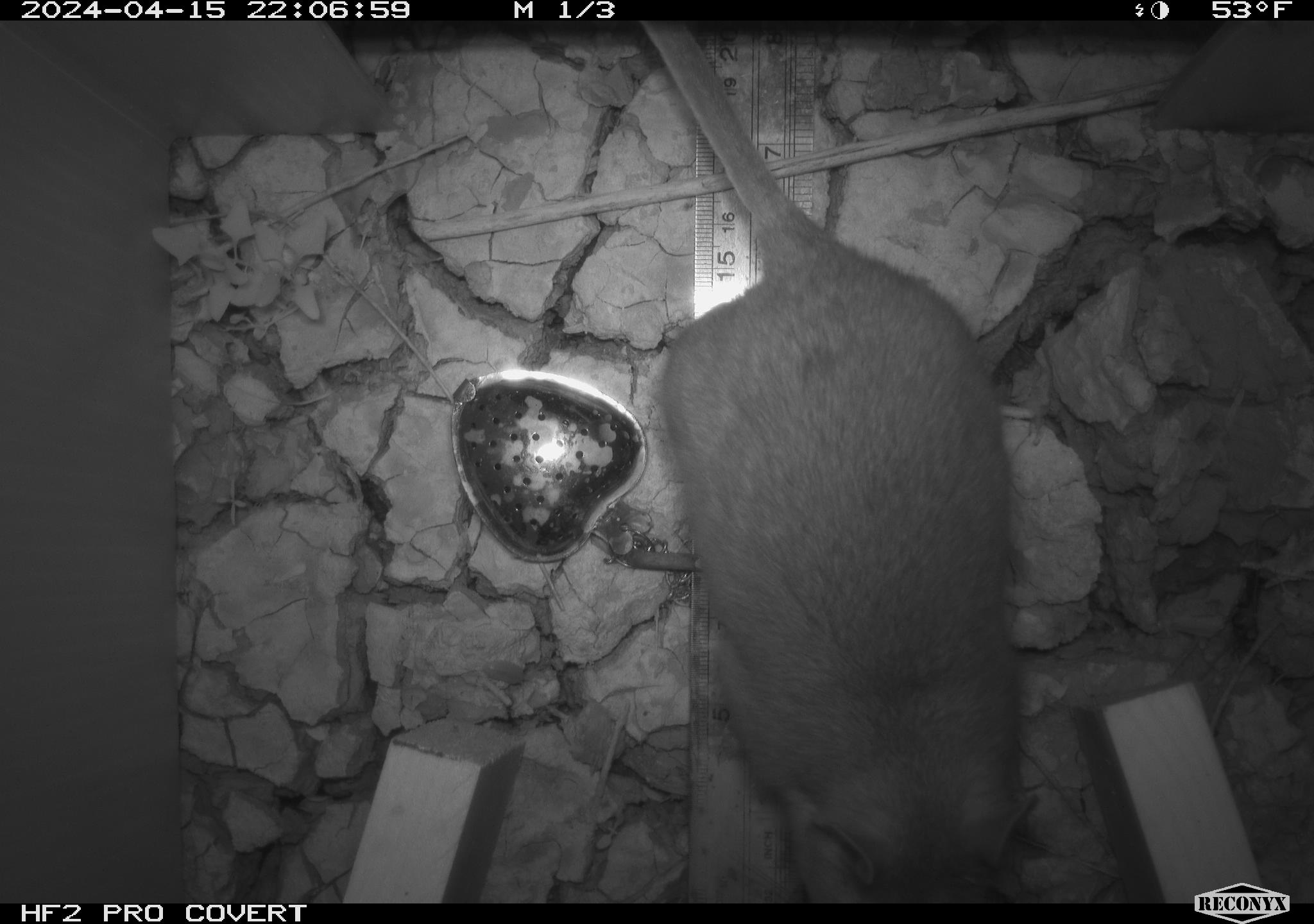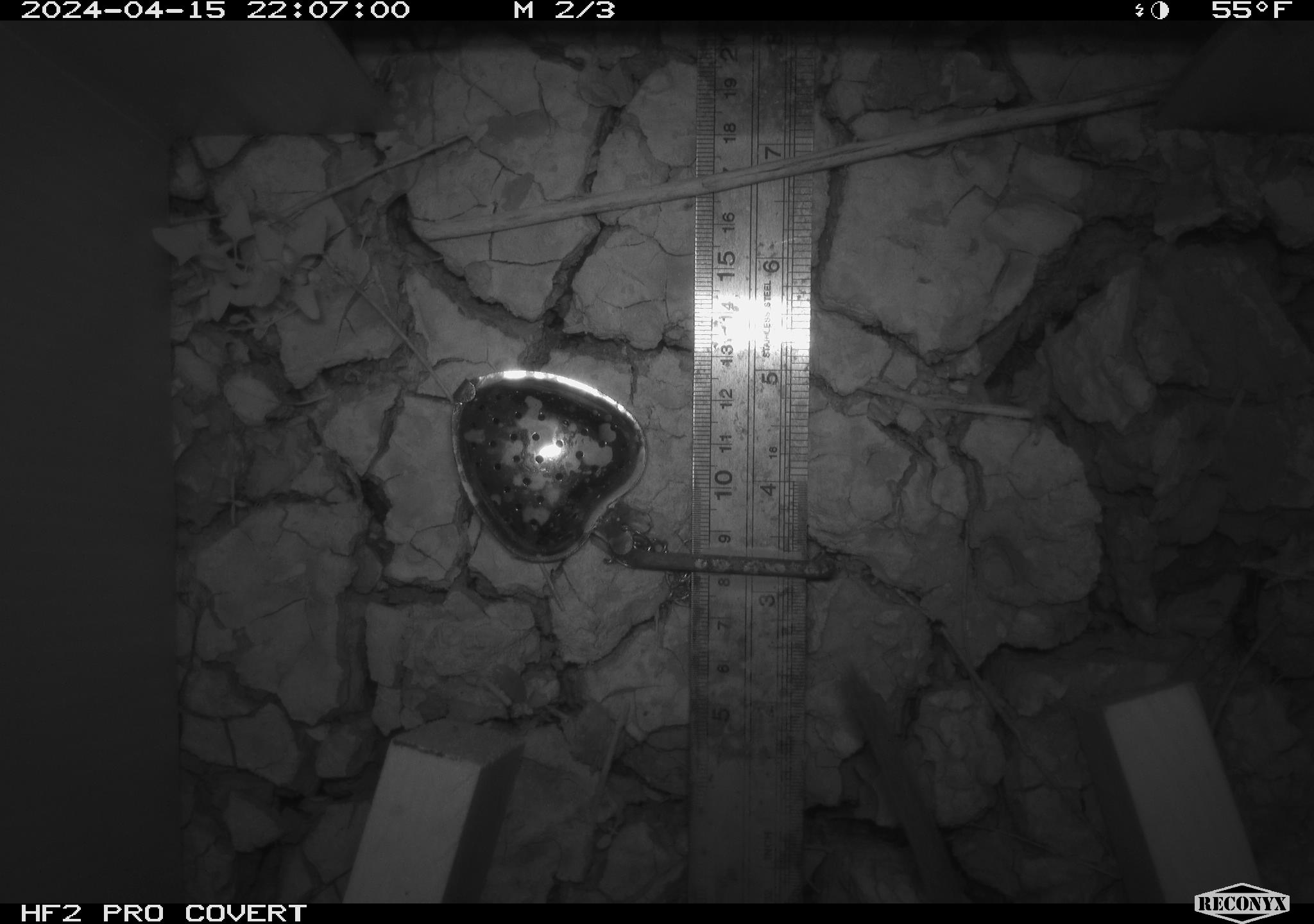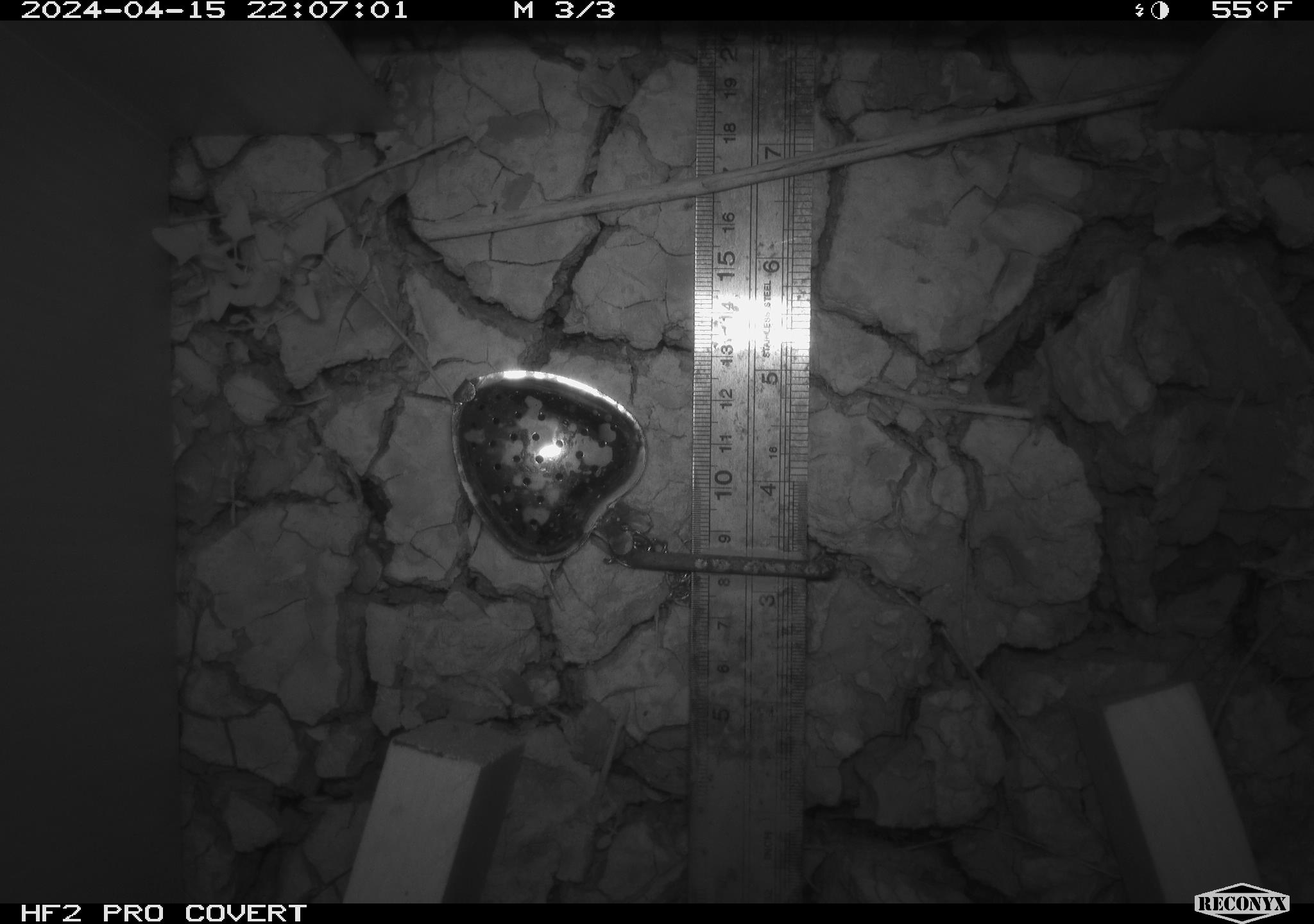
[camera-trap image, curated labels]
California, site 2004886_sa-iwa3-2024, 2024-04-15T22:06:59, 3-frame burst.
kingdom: Animalia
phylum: Chordata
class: Mammalia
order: Rodentia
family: Cricetidae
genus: Neotoma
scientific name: Neotoma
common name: pack rat or woodrat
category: neotoma species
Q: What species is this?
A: Neotoma species (pack rat or woodrat) (Neotoma).